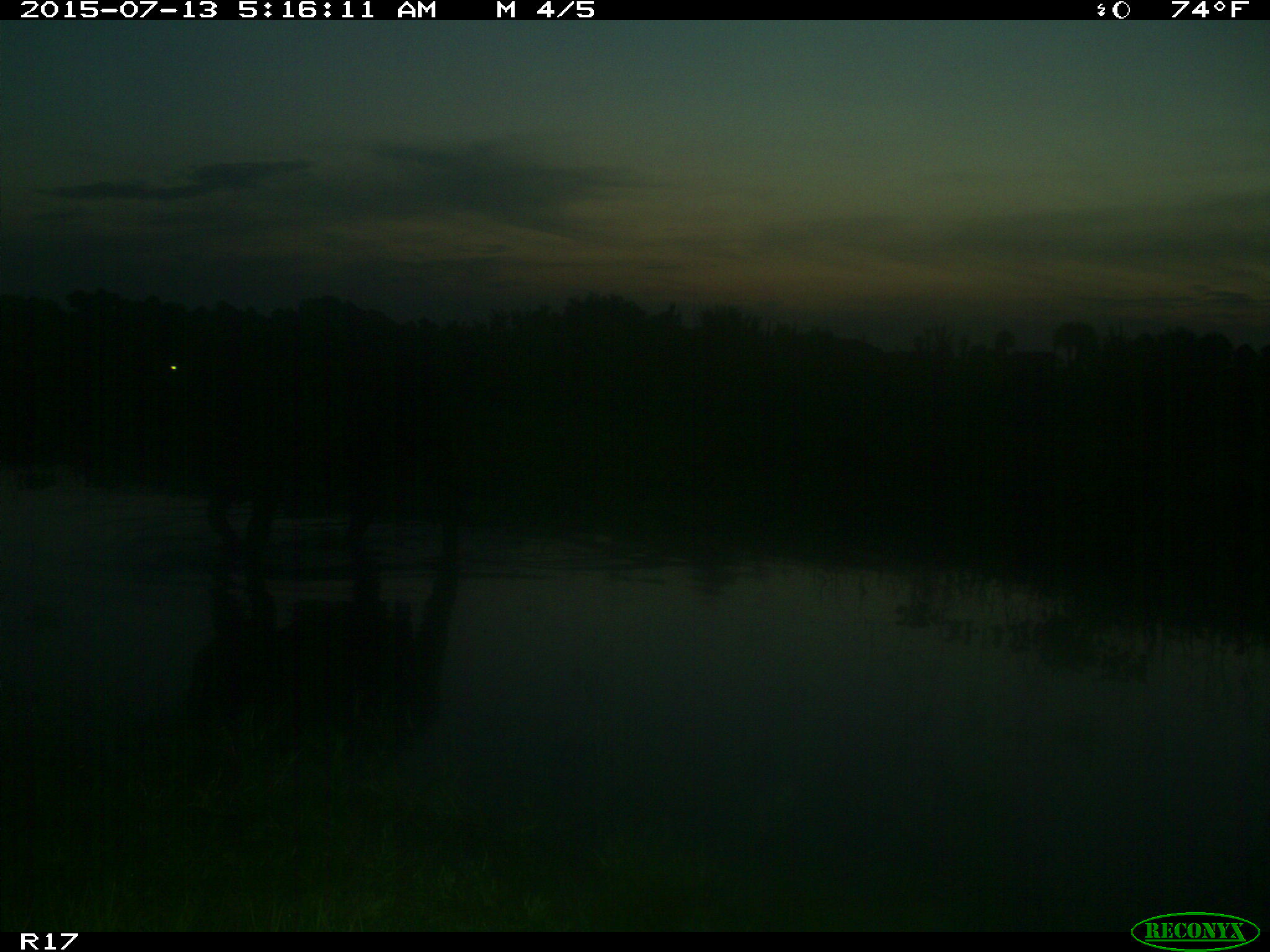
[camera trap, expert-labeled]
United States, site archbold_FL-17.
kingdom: Animalia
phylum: Chordata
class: Mammalia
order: Artiodactyla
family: Bovidae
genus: Bos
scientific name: Bos taurus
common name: domestic cow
Bos taurus (domestic cow).